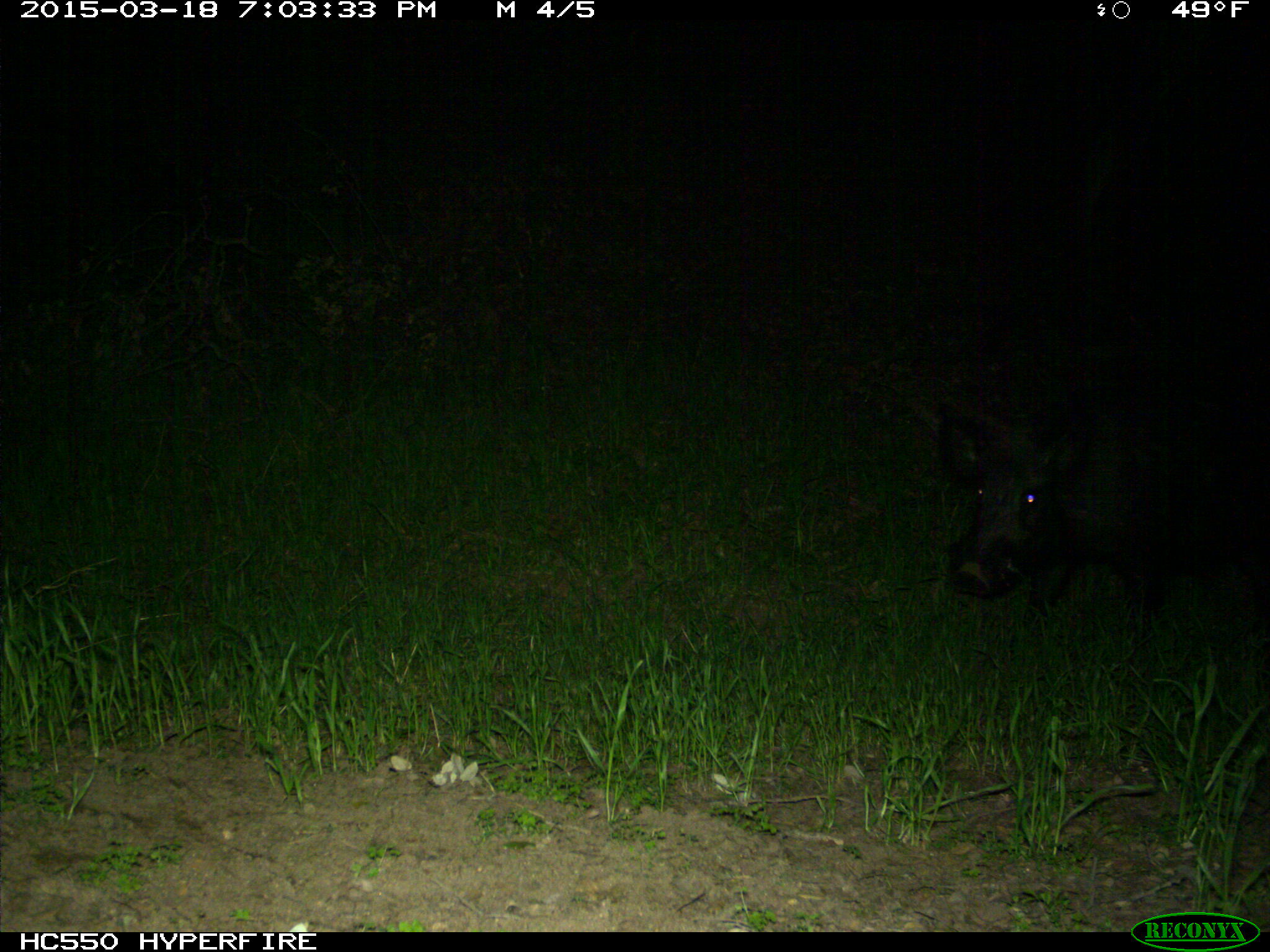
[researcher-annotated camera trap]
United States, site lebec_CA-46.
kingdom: Animalia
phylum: Chordata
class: Mammalia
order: Artiodactyla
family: Suidae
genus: Sus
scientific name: Sus scrofa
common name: wild boar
Sus scrofa (wild boar).